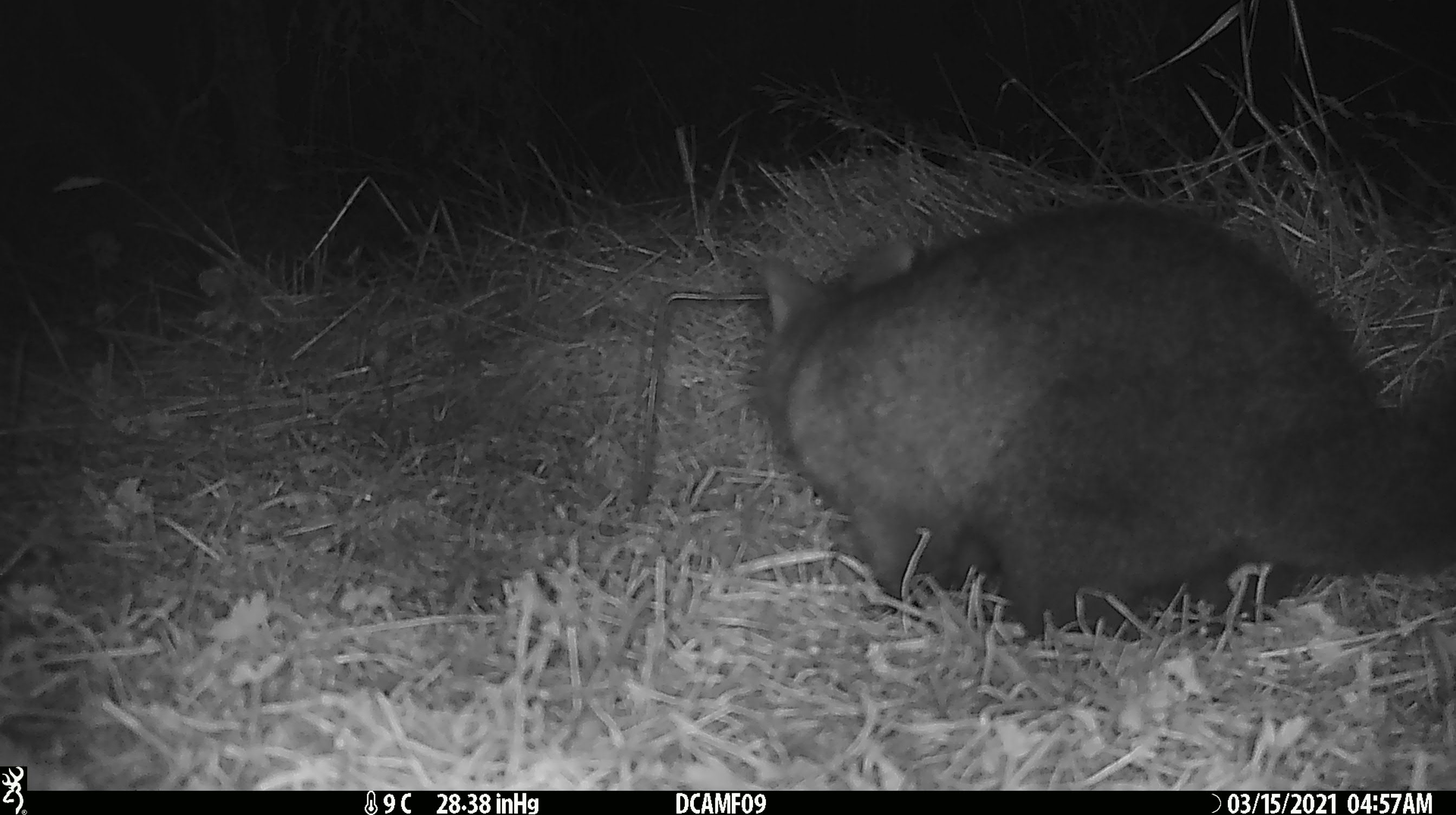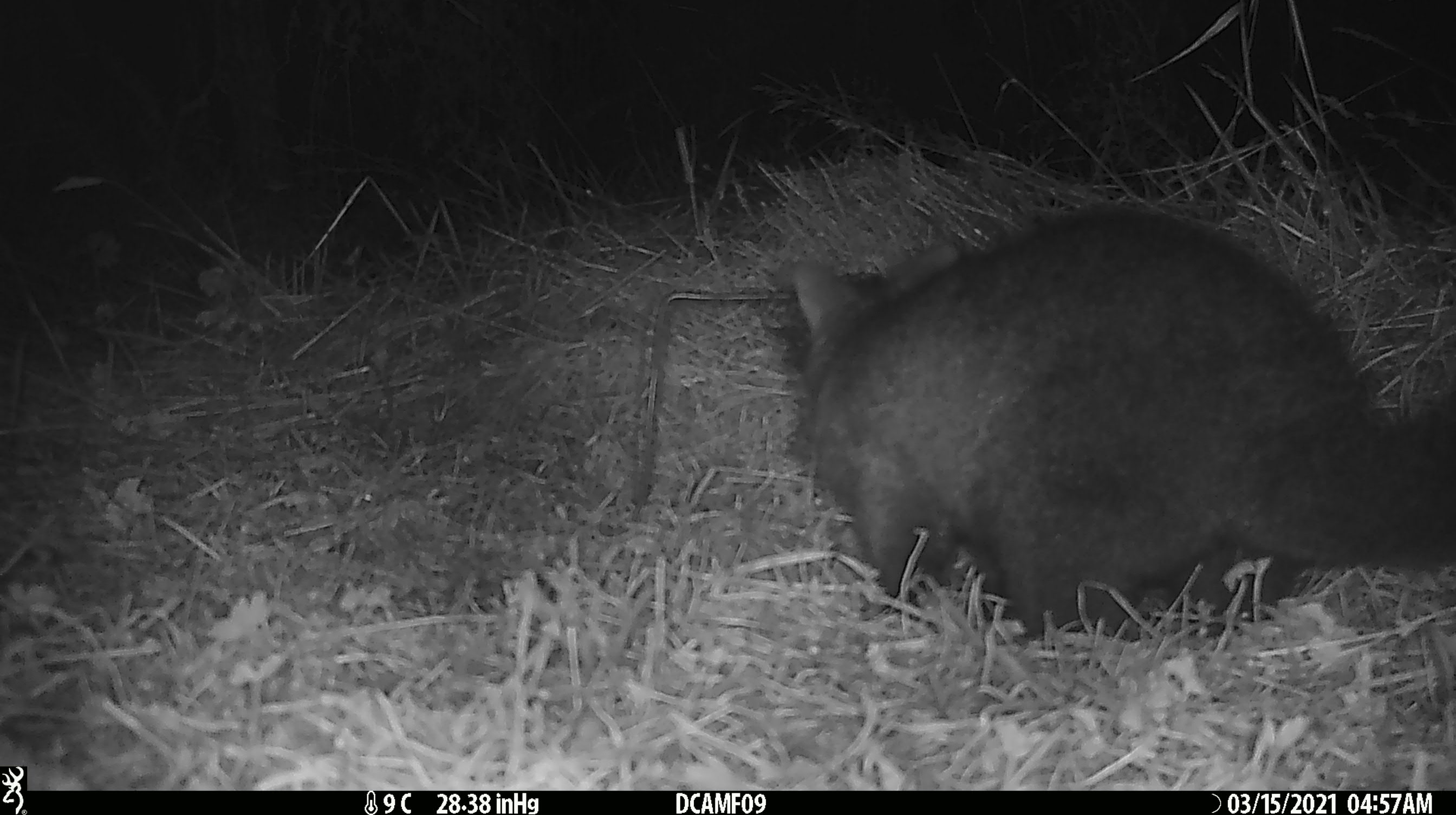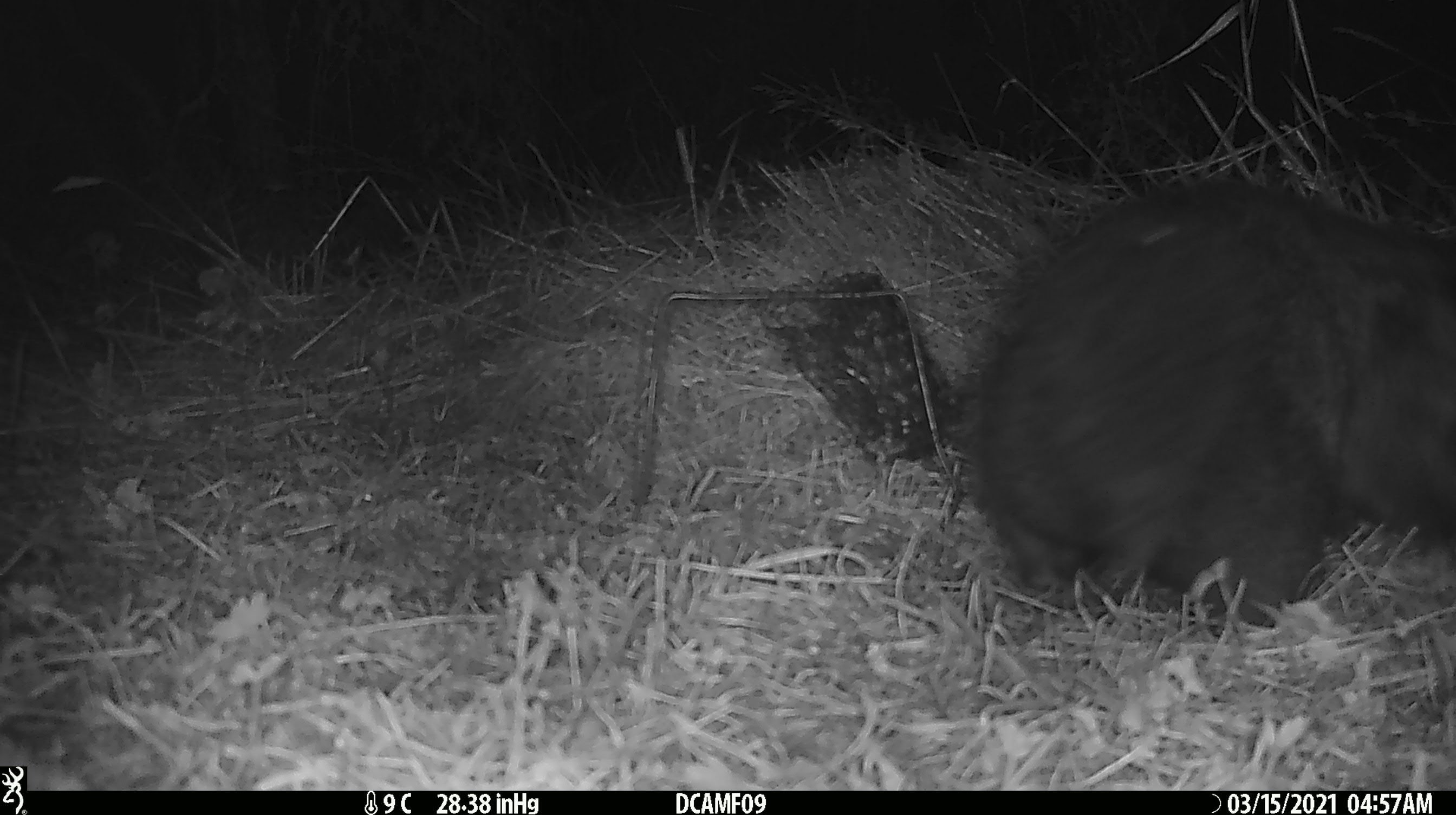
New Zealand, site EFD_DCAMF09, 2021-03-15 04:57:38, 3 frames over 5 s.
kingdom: Animalia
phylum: Chordata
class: Mammalia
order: Diprotodontia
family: Phalangeridae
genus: Trichosurus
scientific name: Trichosurus vulpecula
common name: common brushtail possum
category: possum